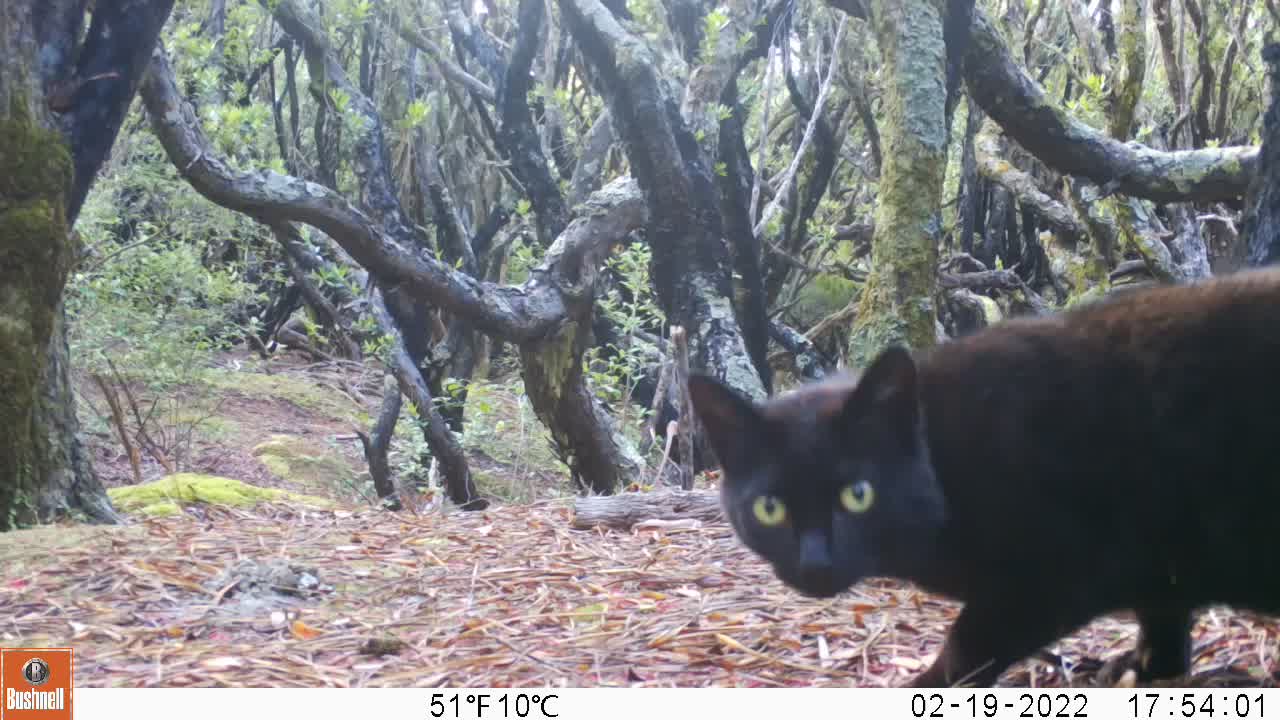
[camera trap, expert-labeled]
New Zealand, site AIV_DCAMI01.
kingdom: Animalia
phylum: Chordata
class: Mammalia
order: Carnivora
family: Felidae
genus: Felis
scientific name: Felis catus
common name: domestic cat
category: cat